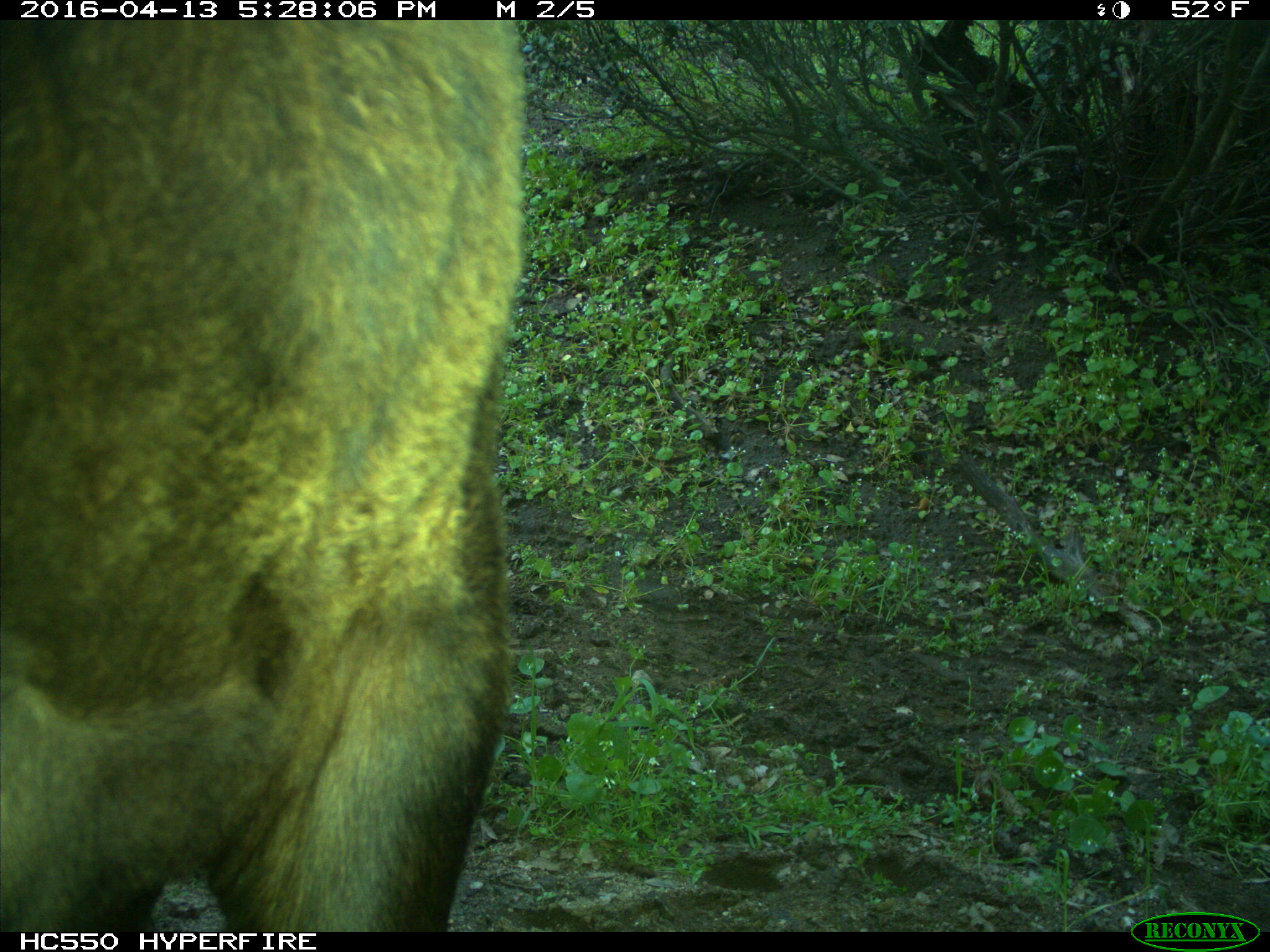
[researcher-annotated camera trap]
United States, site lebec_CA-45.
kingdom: Animalia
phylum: Chordata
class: Mammalia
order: Artiodactyla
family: Bovidae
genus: Bos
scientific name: Bos taurus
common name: domestic cow